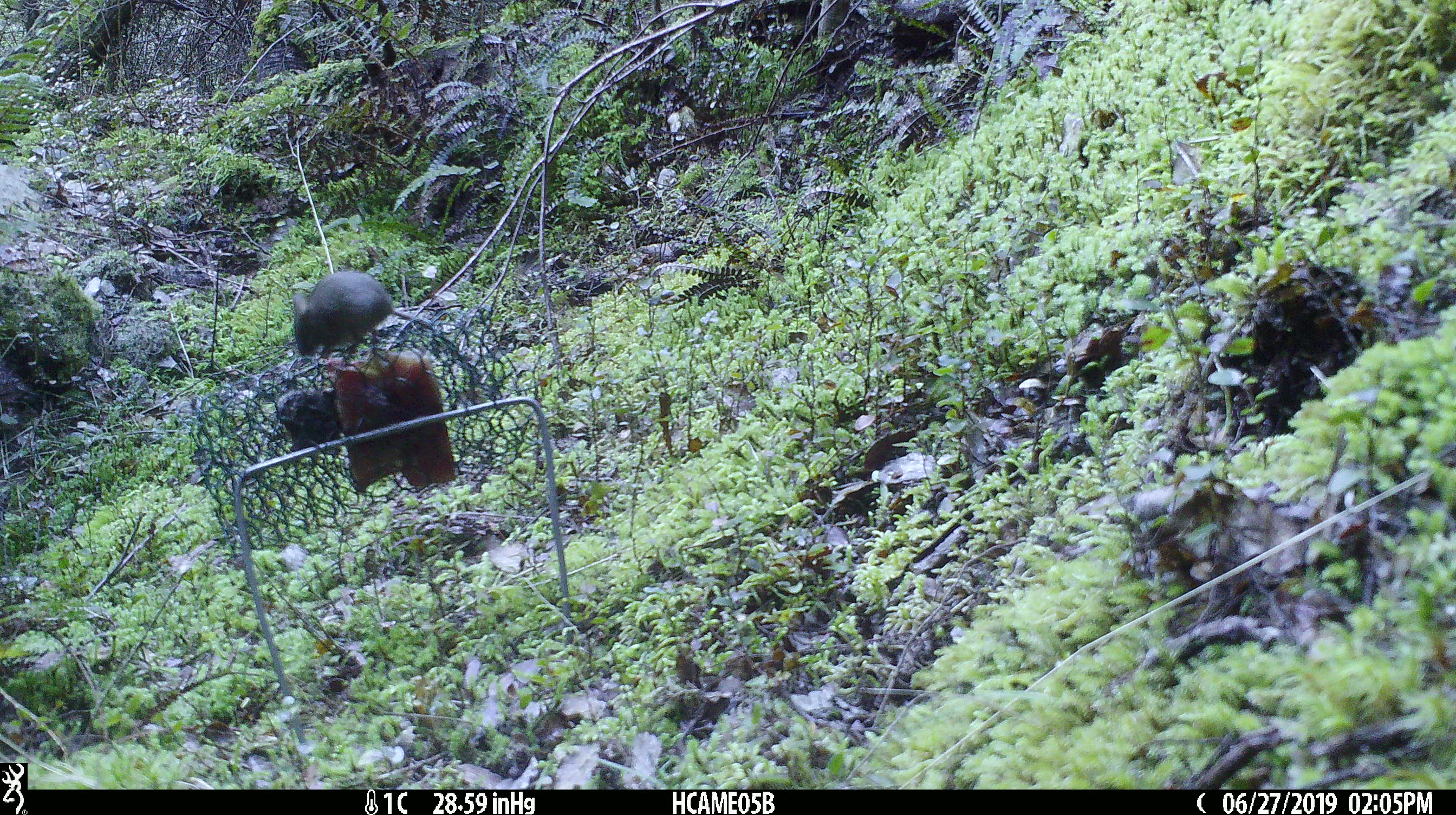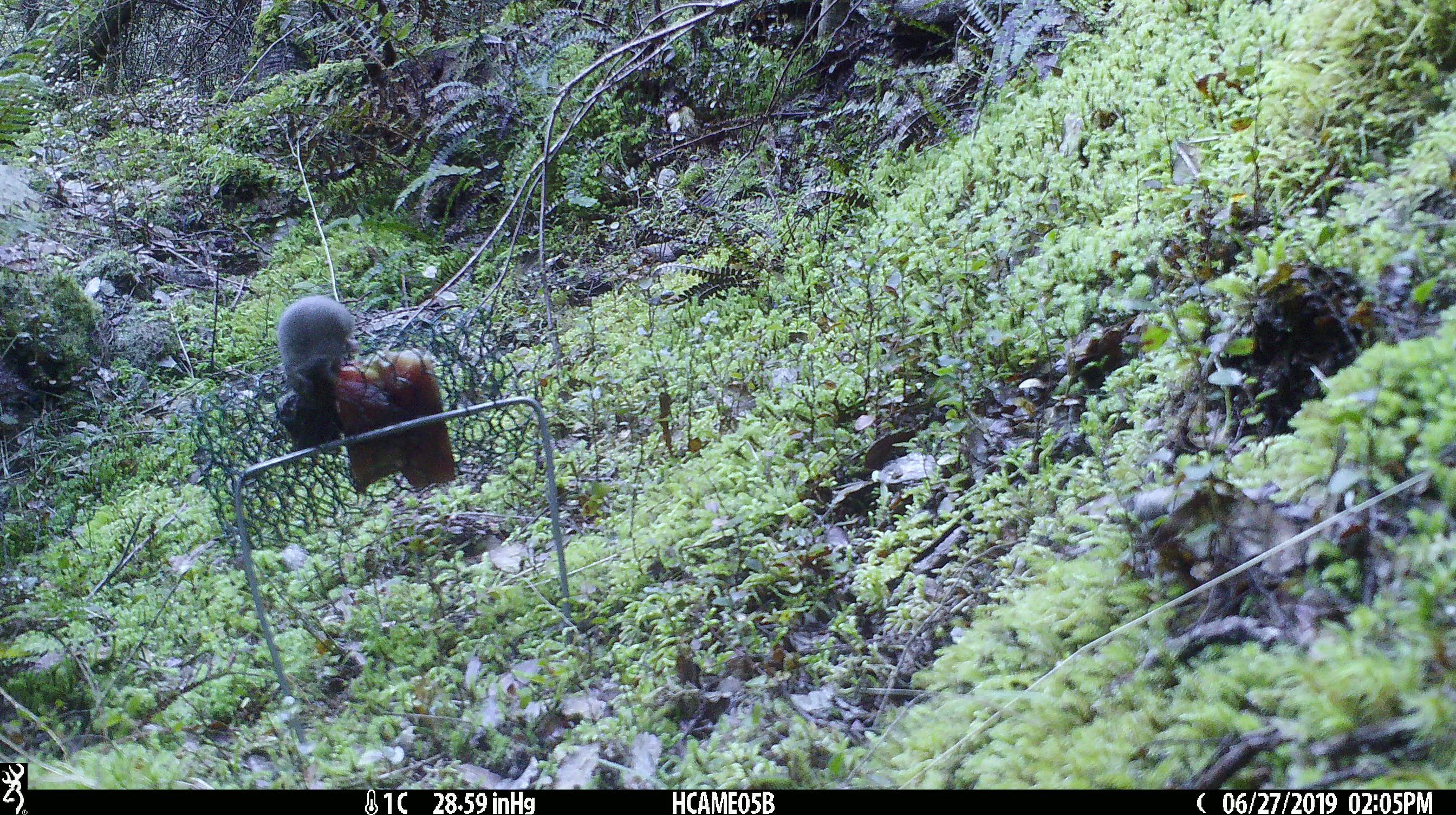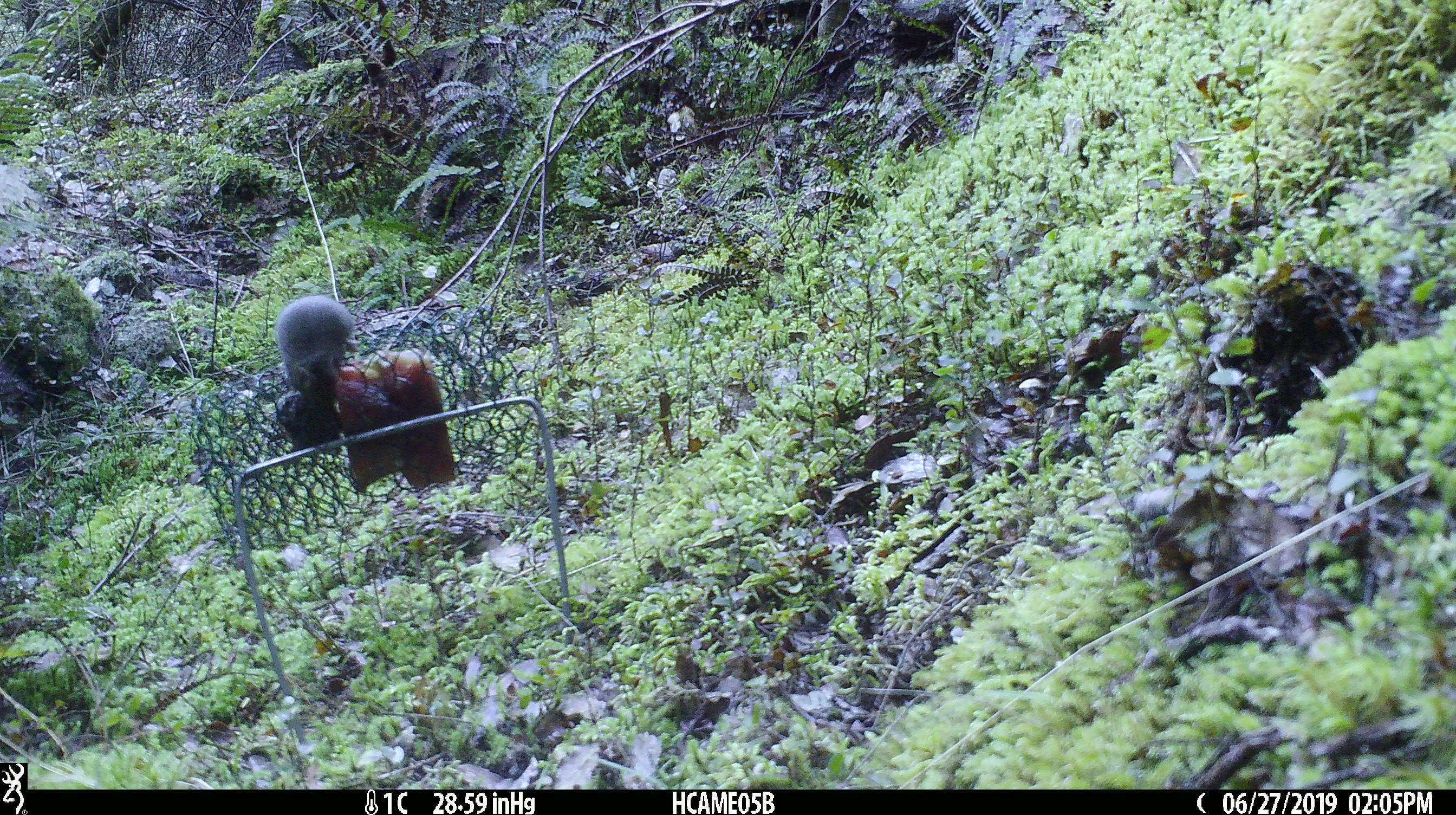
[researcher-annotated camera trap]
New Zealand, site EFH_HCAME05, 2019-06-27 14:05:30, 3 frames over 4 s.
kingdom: Animalia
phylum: Chordata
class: Mammalia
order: Rodentia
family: Muridae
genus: Mus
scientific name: Mus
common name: mouse